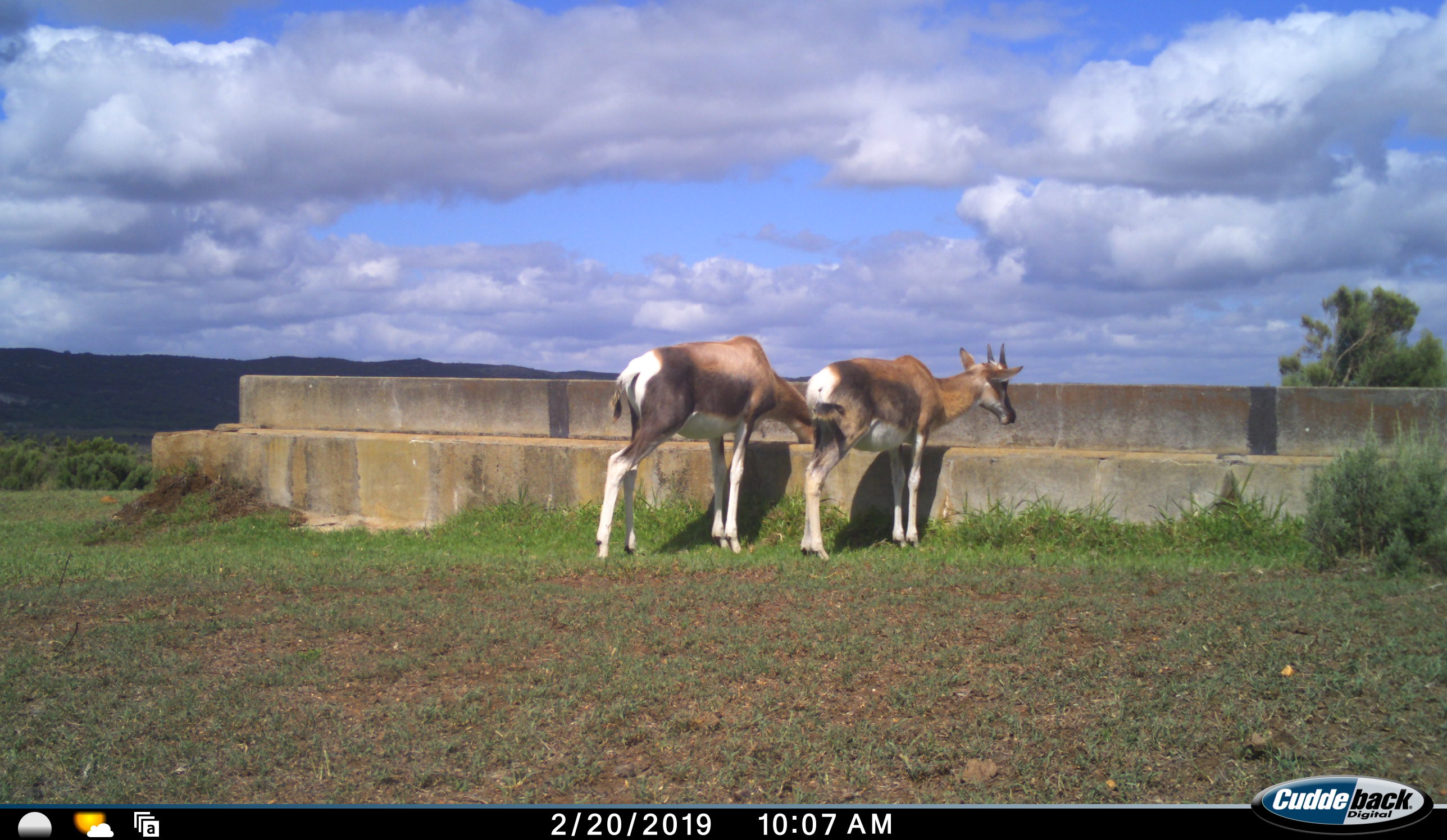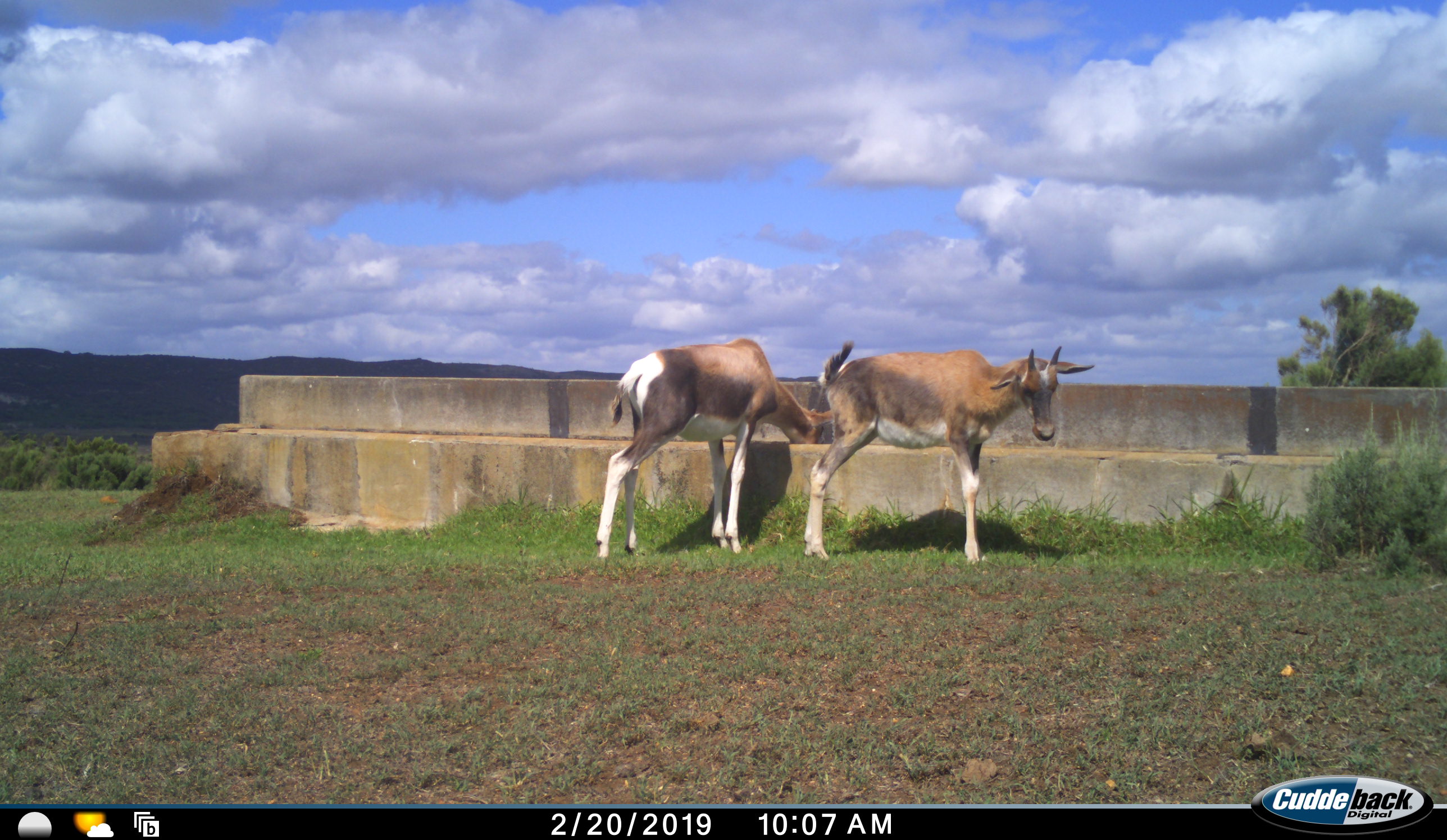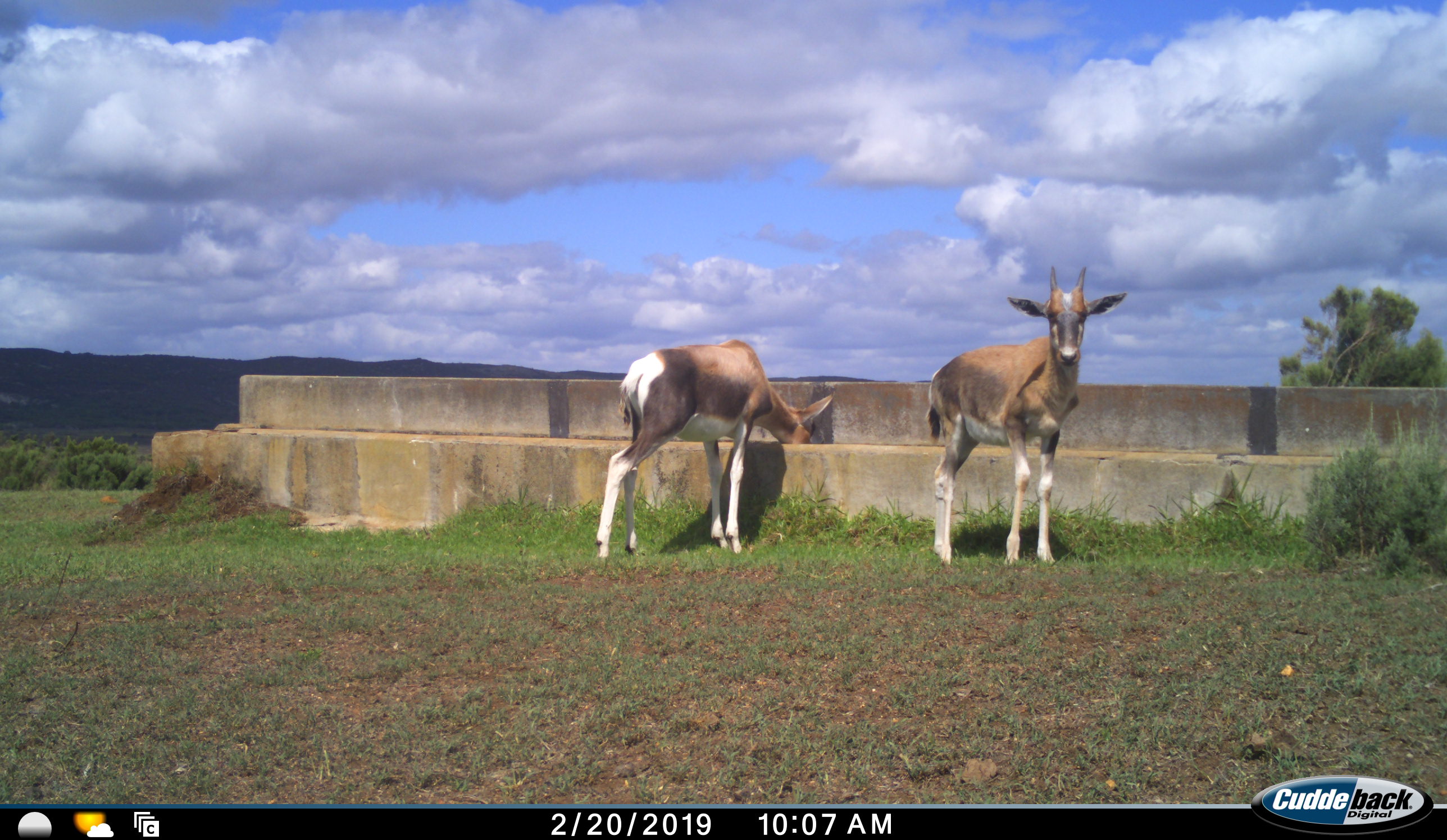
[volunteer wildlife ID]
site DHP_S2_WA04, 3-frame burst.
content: unidentified animal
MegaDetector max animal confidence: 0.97